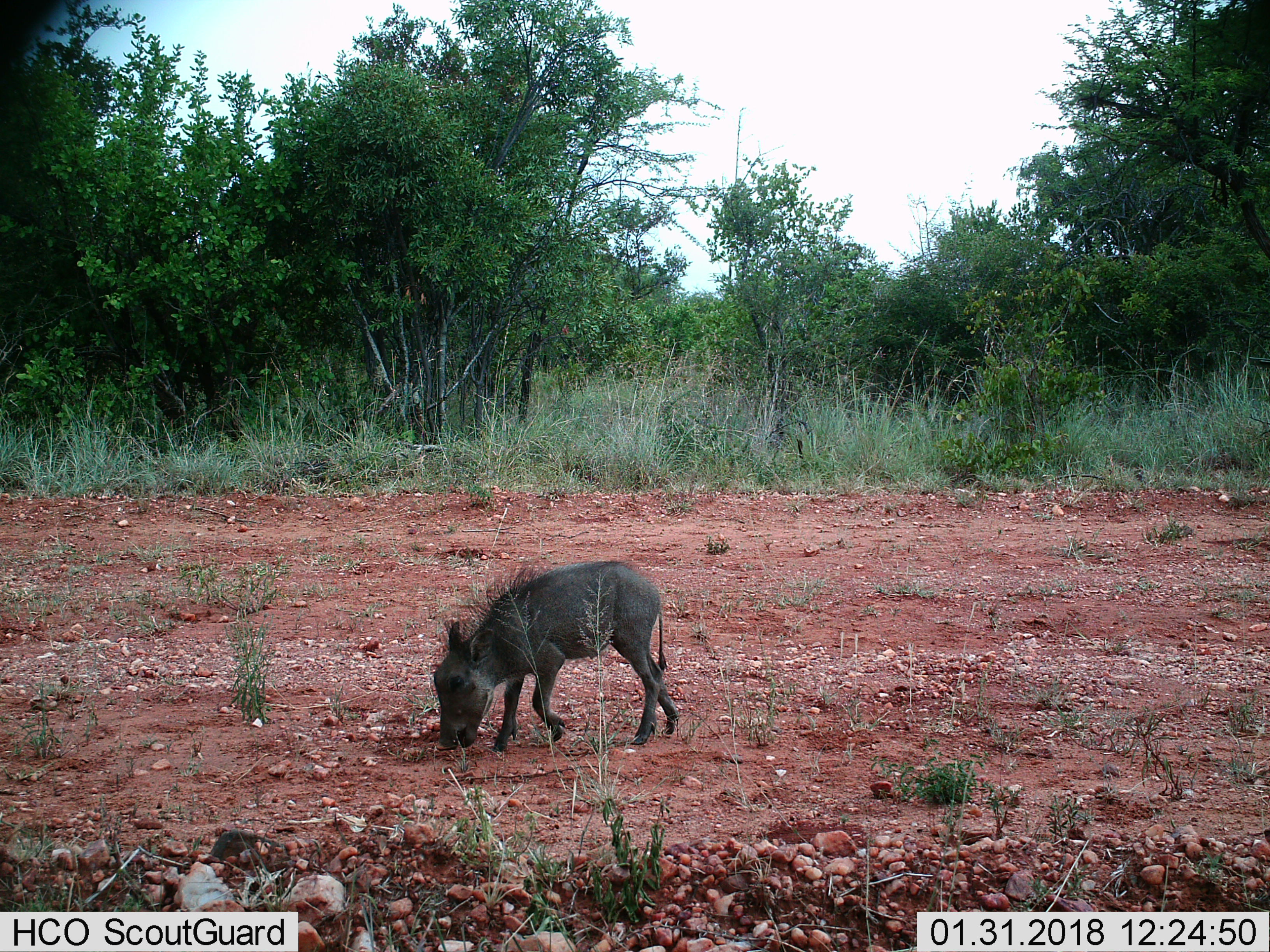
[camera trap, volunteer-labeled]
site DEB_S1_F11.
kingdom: Animalia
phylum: Chordata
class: Mammalia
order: Artiodactyla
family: Suidae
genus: Phacochoerus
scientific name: Phacochoerus africanus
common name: warthog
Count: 1.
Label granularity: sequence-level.